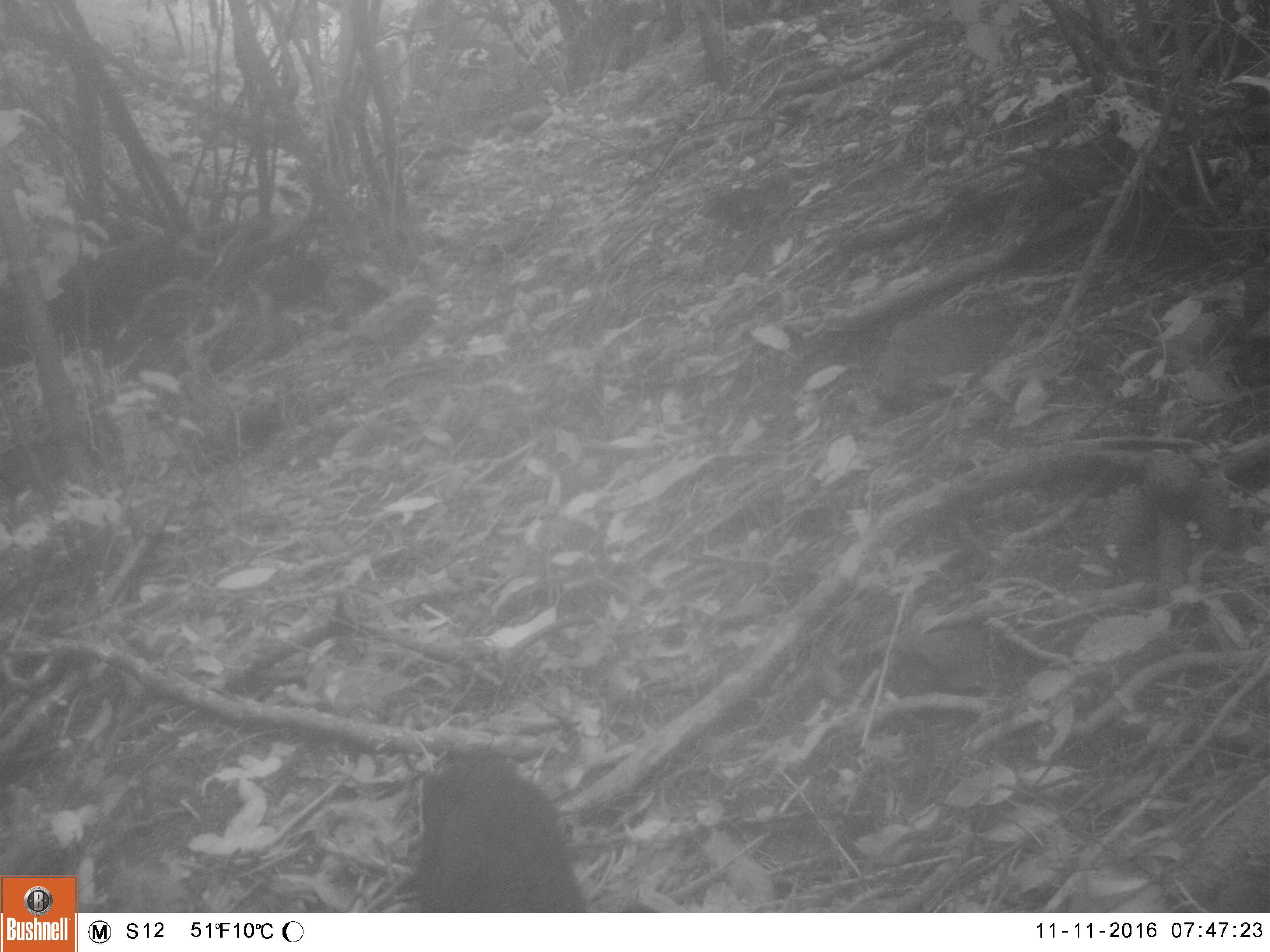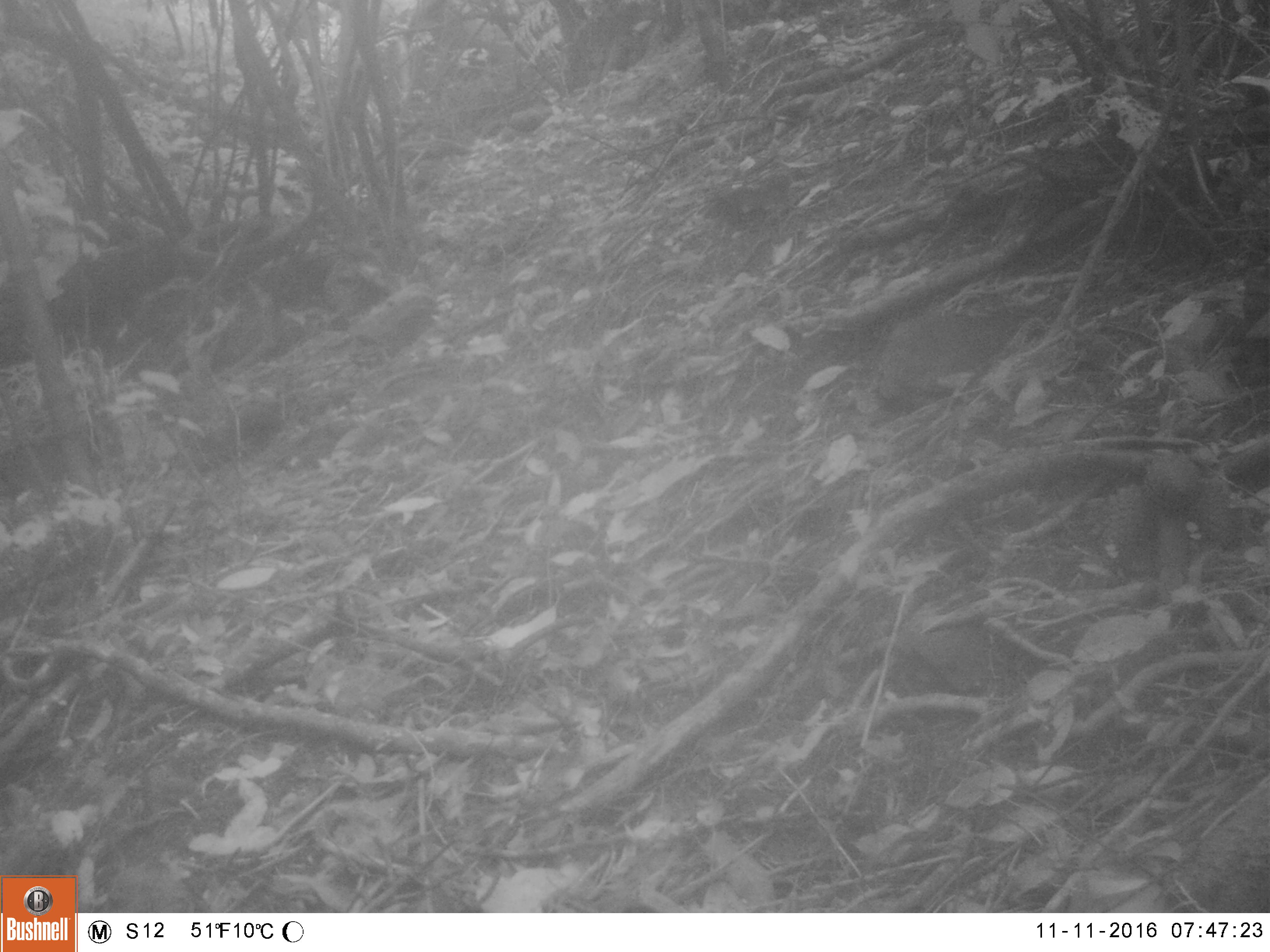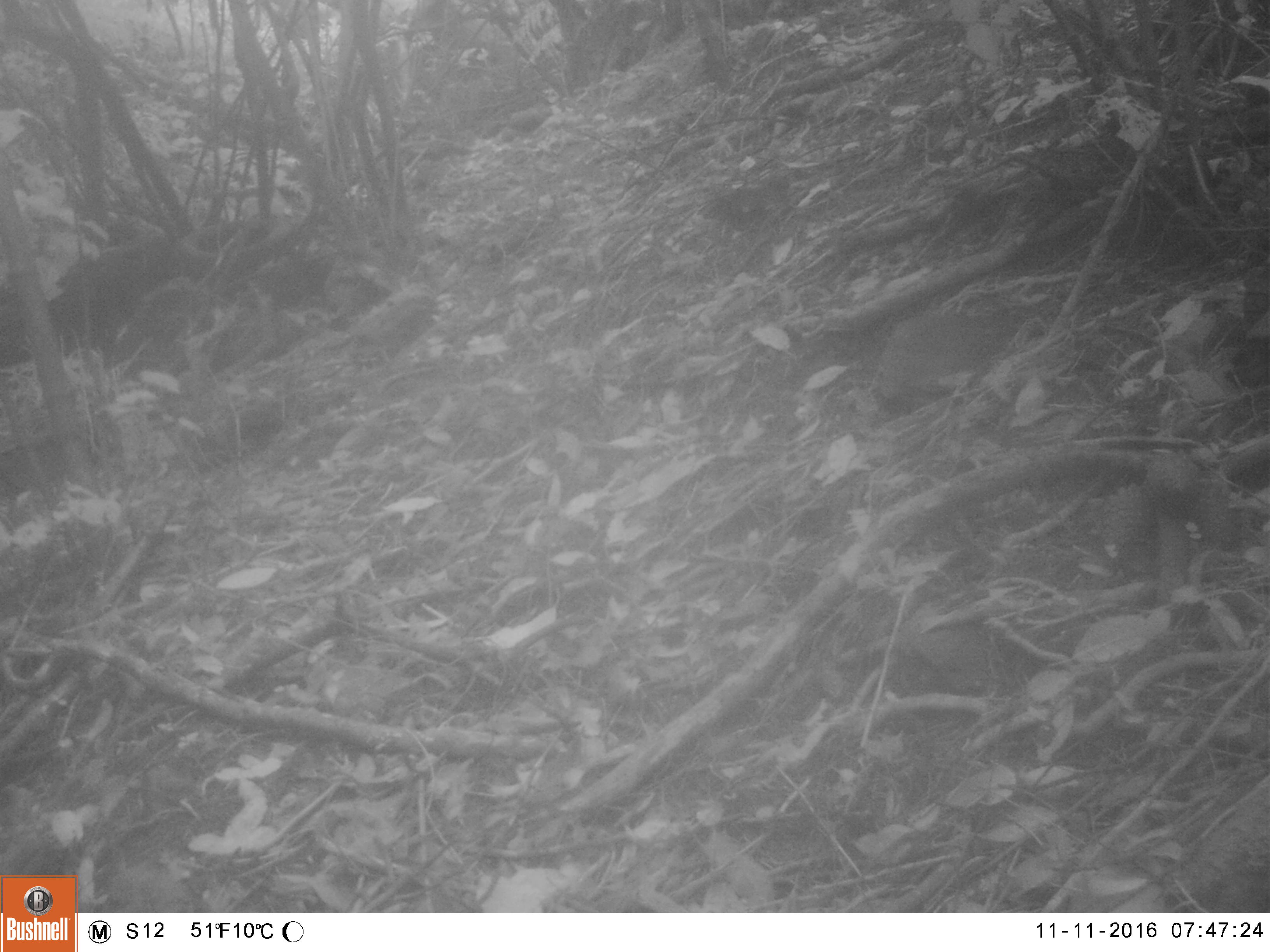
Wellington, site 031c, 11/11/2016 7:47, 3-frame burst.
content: unidentified animal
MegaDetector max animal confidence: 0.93